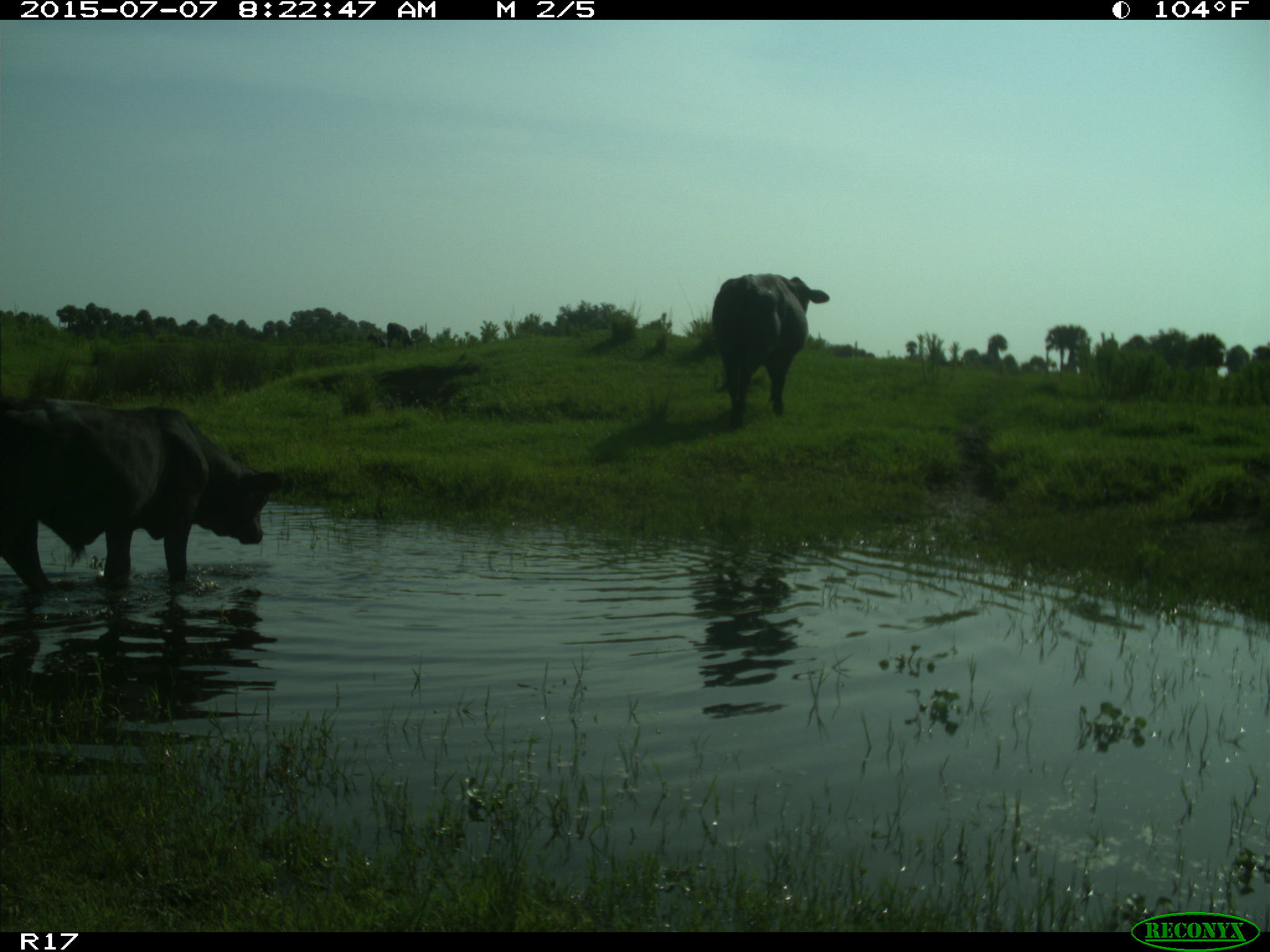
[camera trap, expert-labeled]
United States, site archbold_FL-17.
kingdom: Animalia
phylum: Chordata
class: Mammalia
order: Artiodactyla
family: Bovidae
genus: Bos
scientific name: Bos taurus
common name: domestic cow